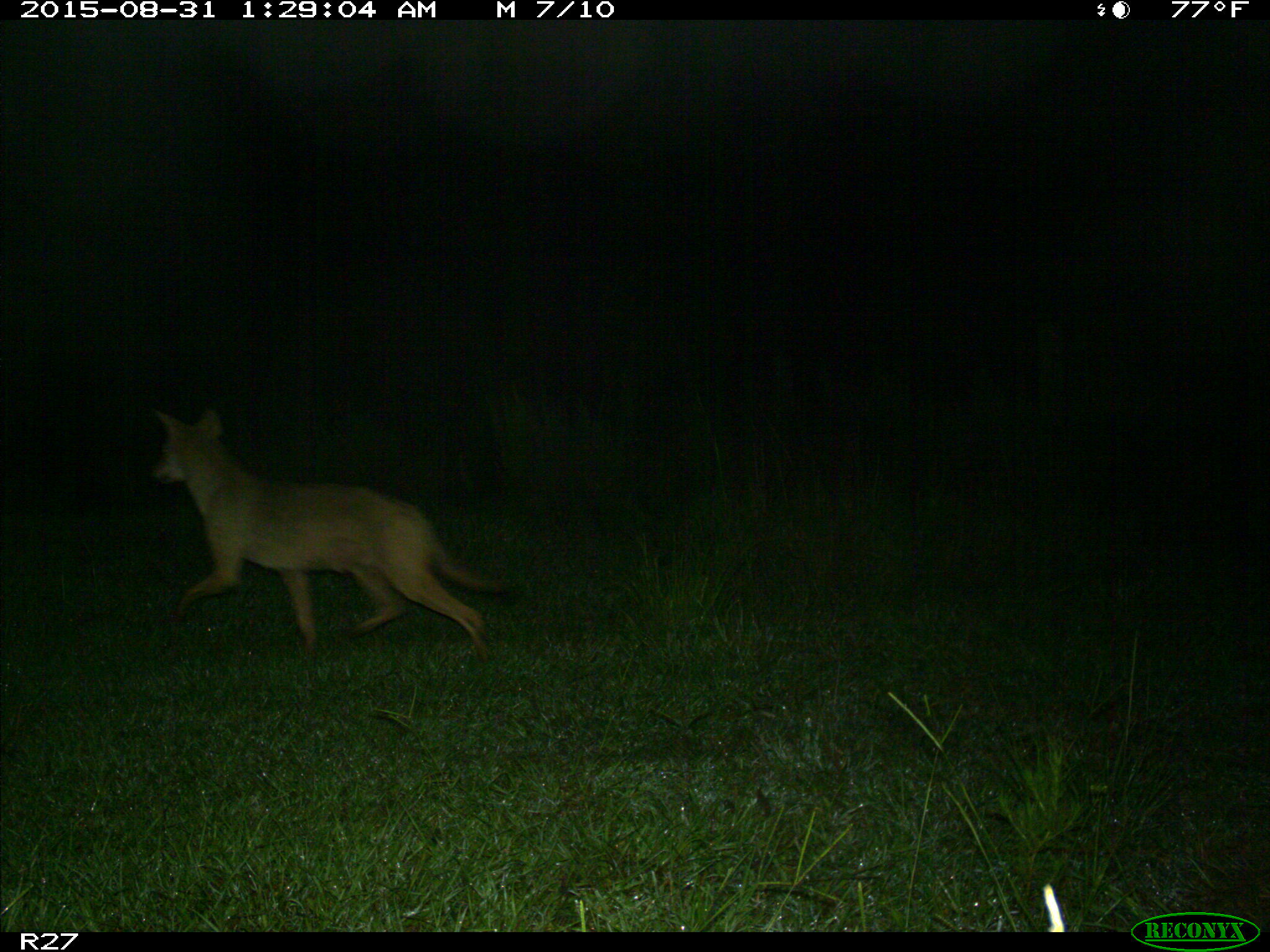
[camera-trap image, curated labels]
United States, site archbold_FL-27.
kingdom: Animalia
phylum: Chordata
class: Mammalia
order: Carnivora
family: Canidae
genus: Canis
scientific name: Canis latrans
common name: coyote